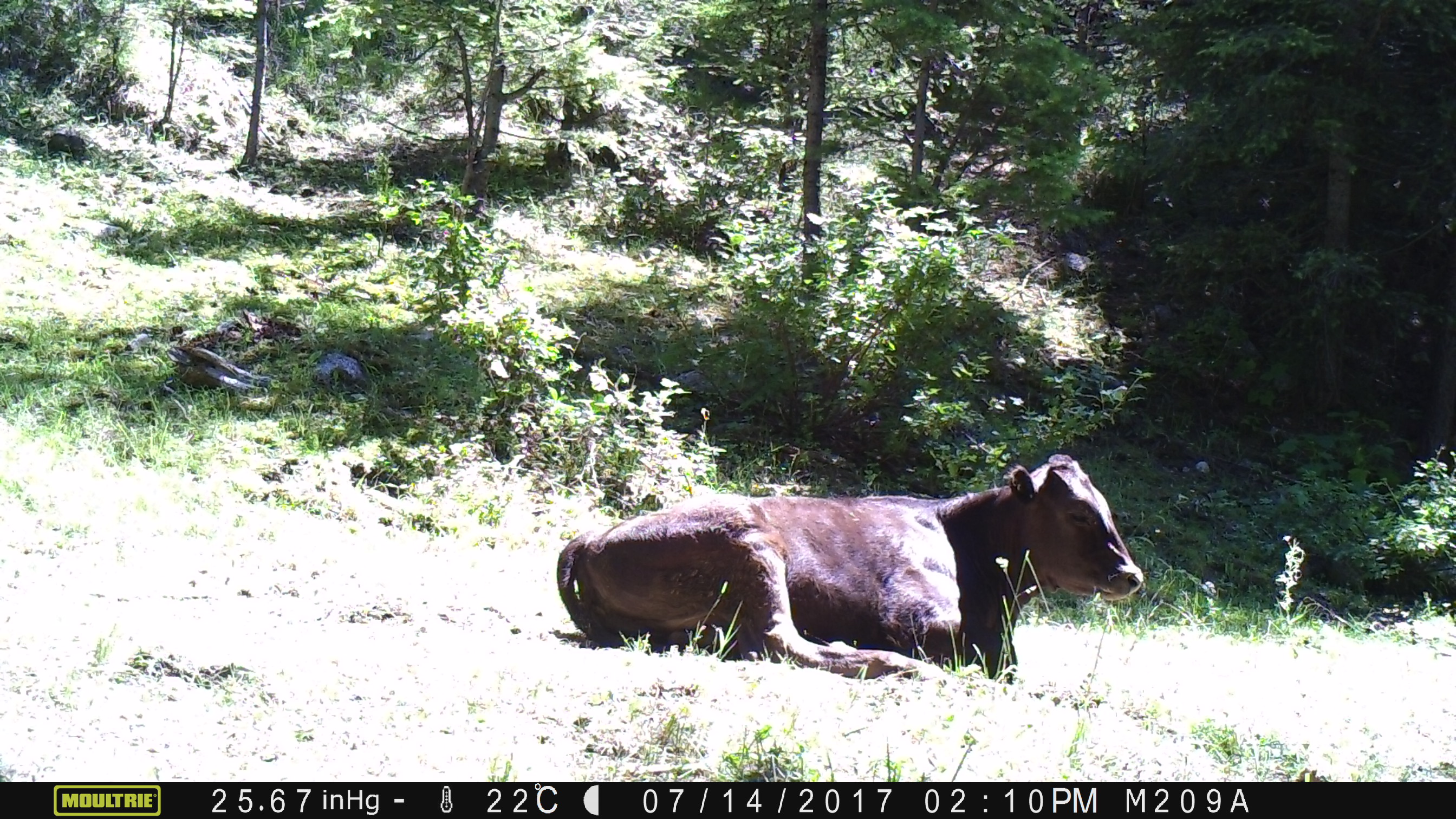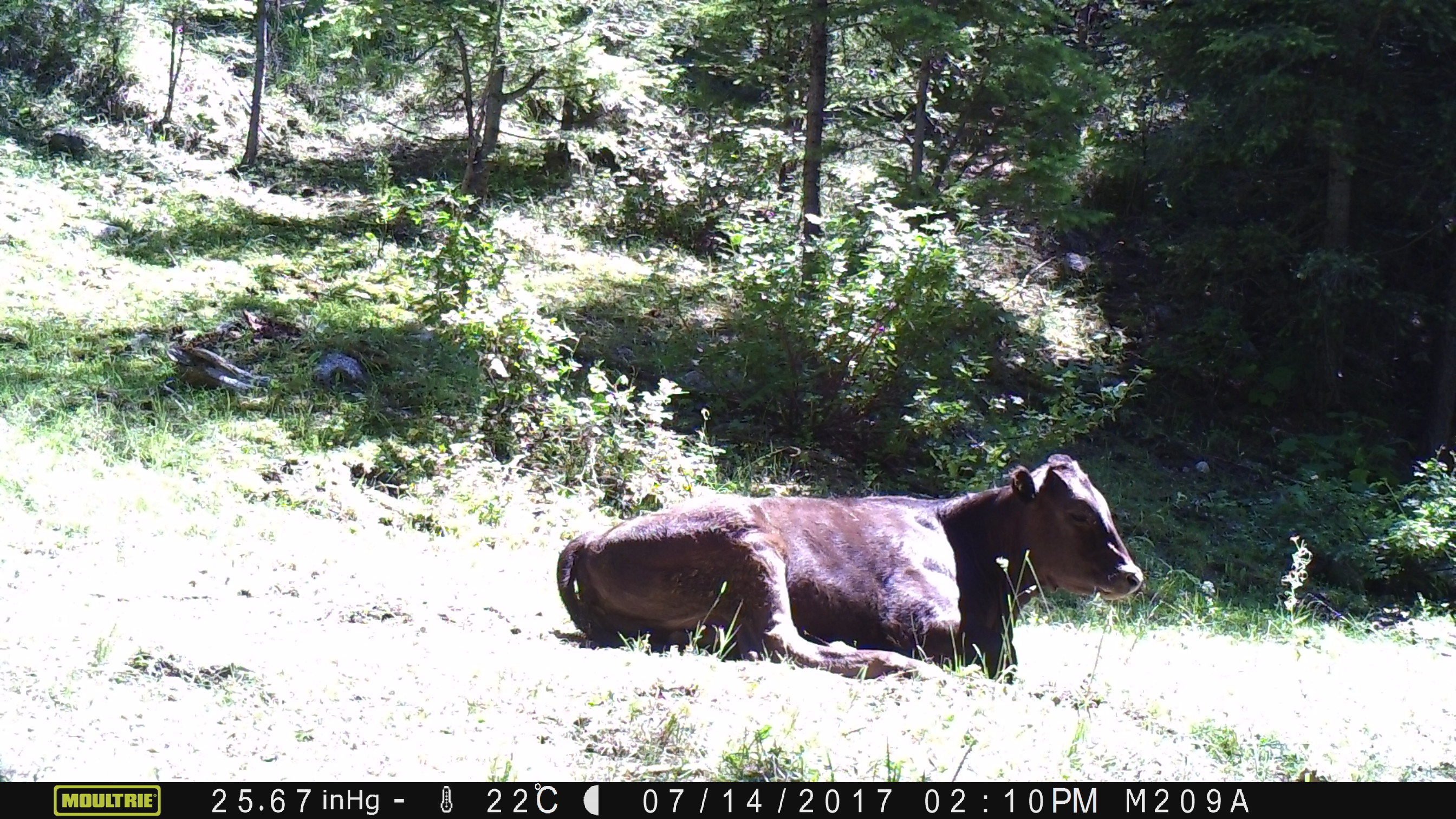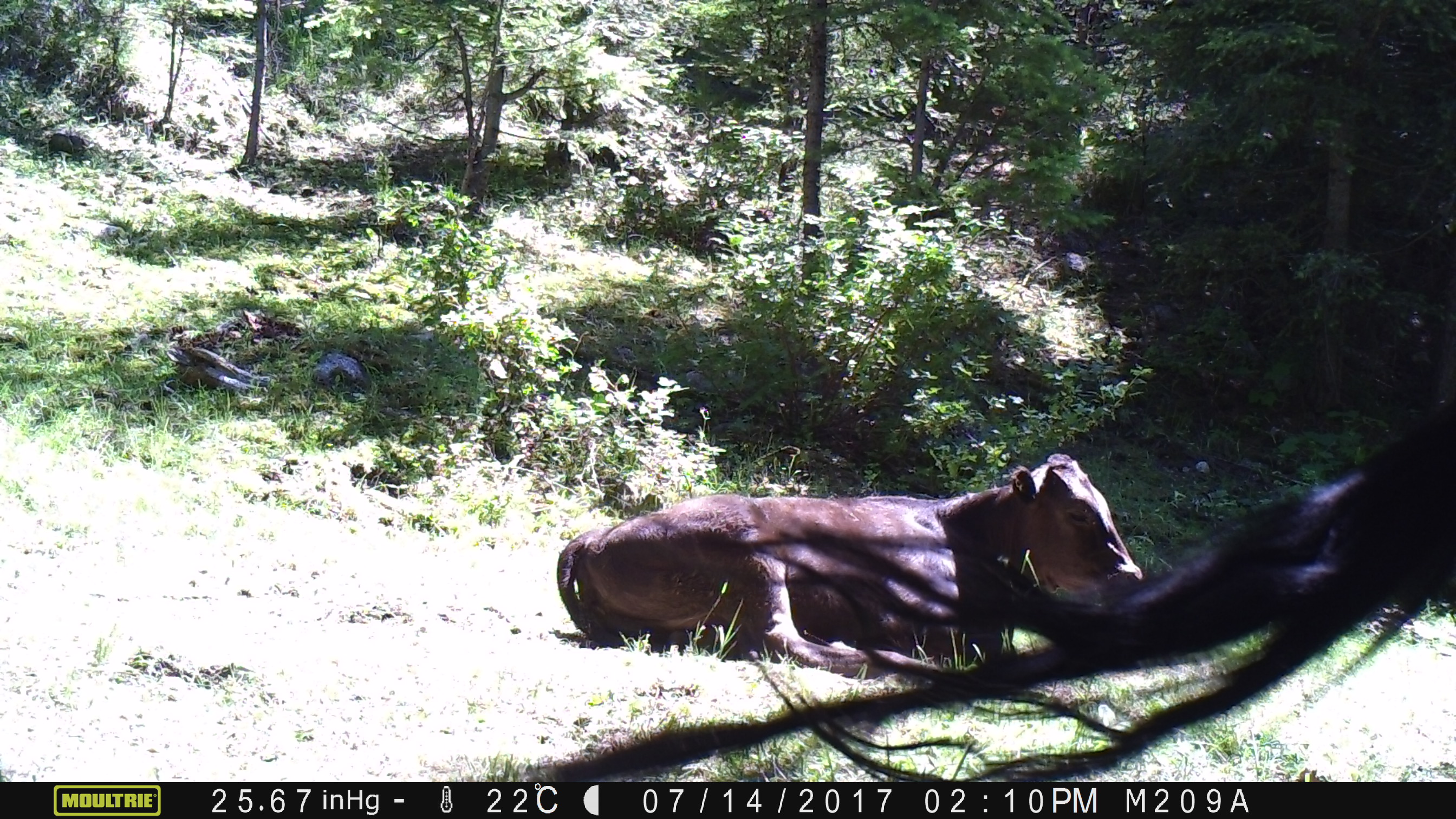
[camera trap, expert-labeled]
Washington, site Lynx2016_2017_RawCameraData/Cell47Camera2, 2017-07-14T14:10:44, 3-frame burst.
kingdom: Animalia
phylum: Chordata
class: Mammalia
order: Artiodactyla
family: Bovidae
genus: Bos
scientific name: Bos taurus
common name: domestic cattle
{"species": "domestic cattle (Bos taurus)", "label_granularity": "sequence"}